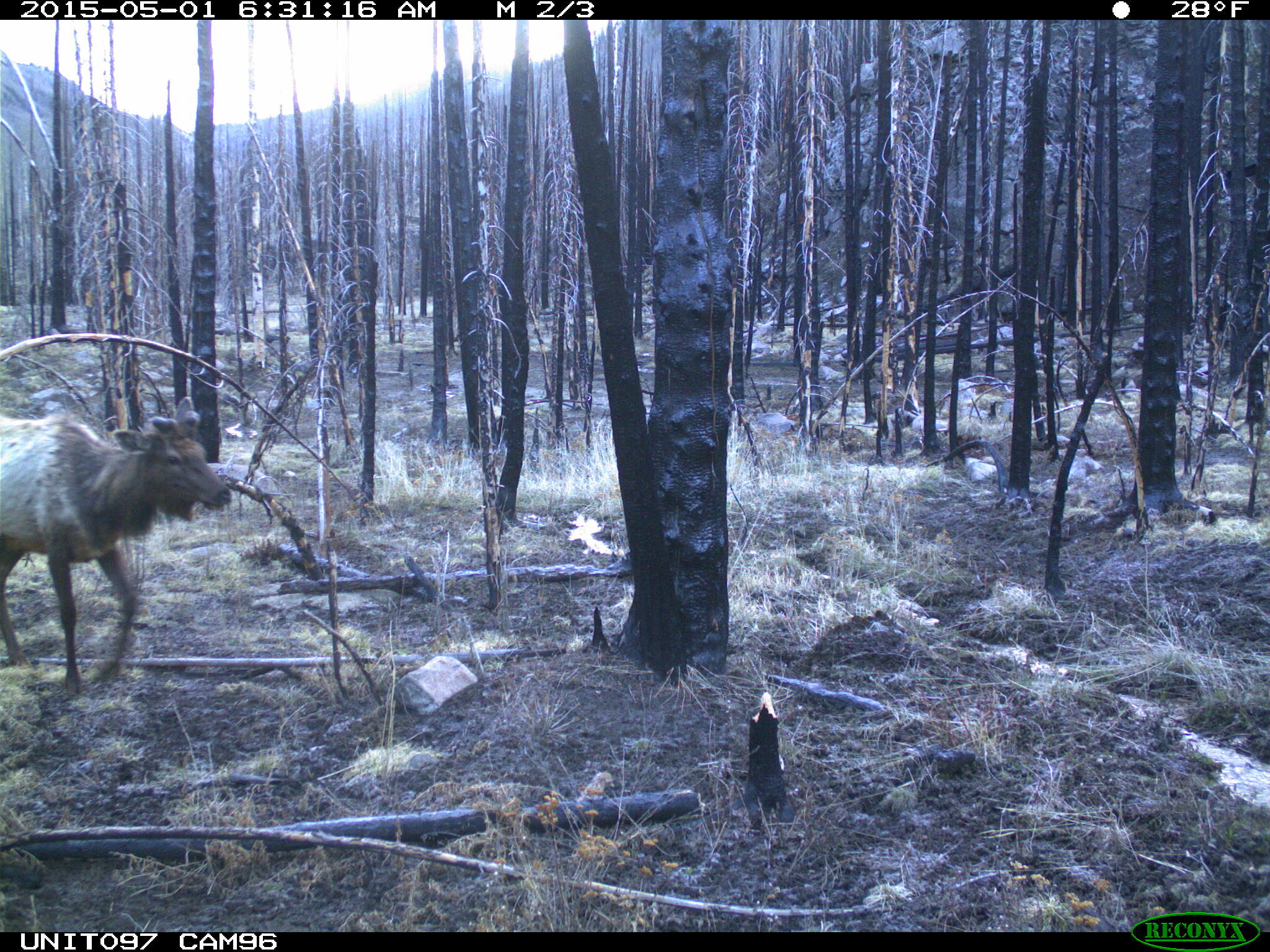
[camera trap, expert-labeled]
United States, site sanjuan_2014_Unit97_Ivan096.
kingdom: Animalia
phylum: Chordata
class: Mammalia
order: Artiodactyla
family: Cervidae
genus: Cervus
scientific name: Cervus elaphus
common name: red deer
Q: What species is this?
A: Cervus elaphus (red deer).